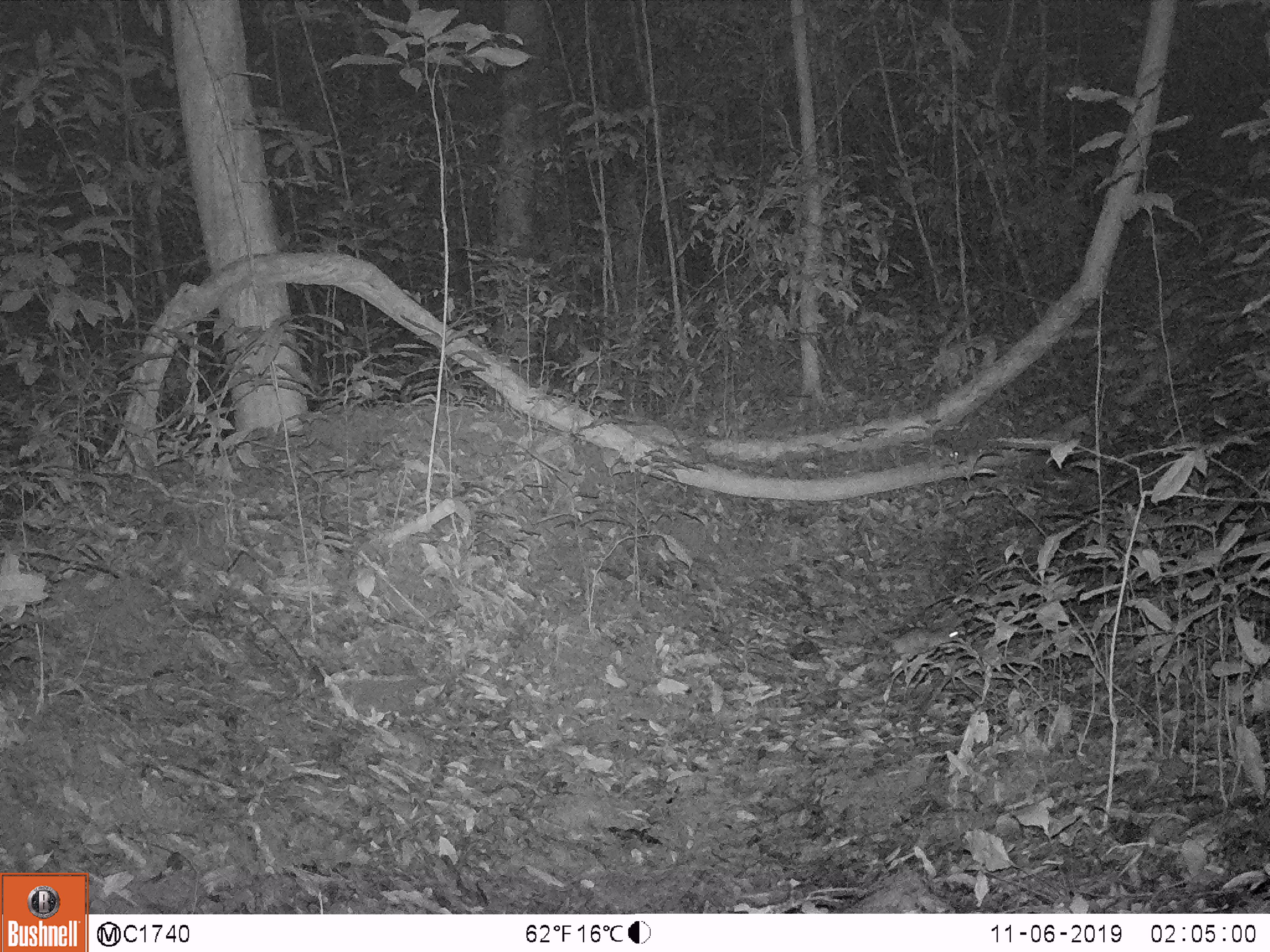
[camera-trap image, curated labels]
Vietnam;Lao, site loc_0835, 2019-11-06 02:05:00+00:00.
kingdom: Animalia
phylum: Chordata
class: Mammalia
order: Rodentia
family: Muridae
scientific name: Muridae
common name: old-world mice and rats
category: unidentified murid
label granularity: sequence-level